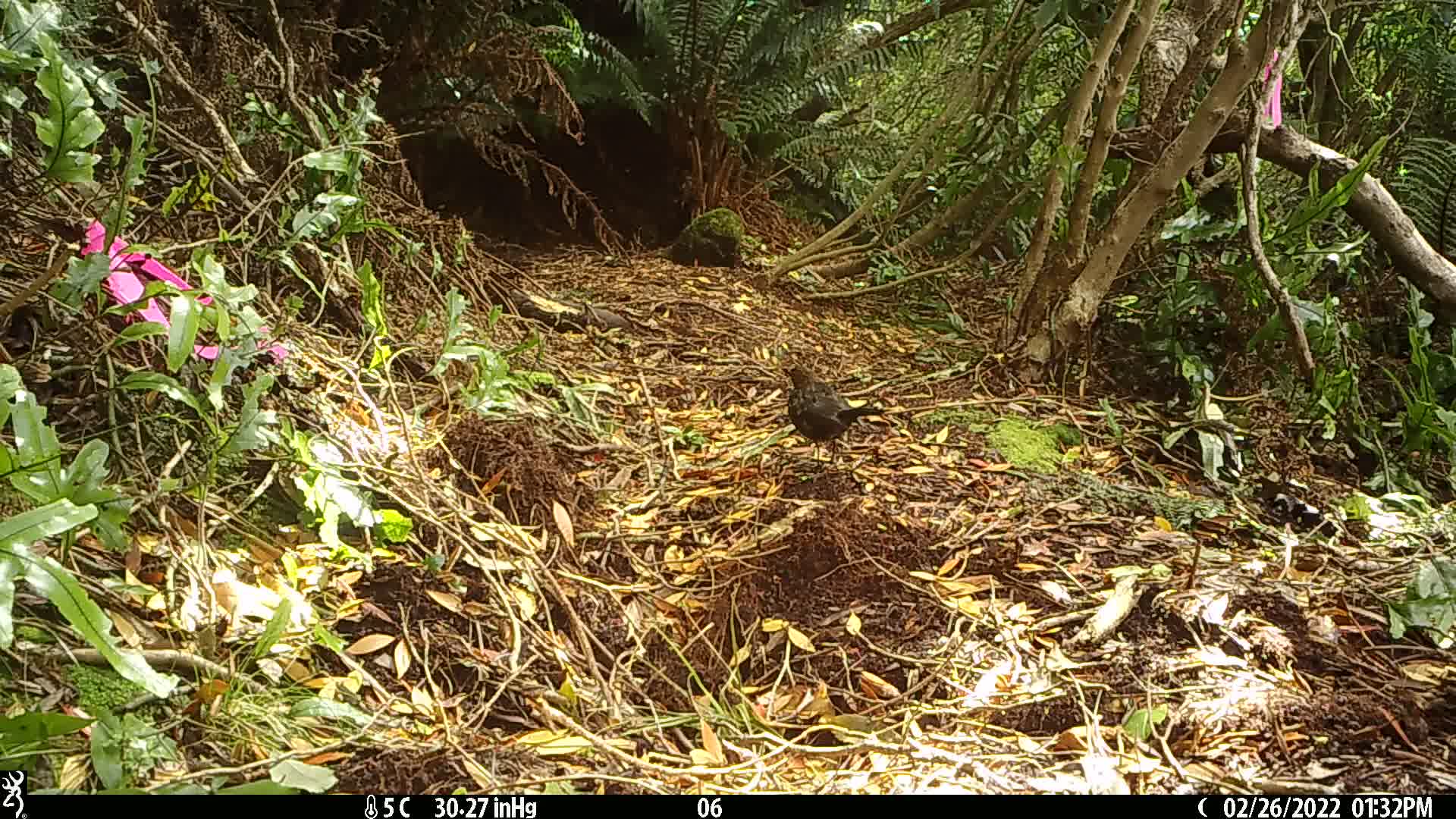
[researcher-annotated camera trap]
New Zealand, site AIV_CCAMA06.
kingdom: Animalia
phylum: Chordata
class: Aves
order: Passeriformes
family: Turdidae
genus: Turdus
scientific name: Turdus merula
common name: eurasian blackbird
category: blackbird